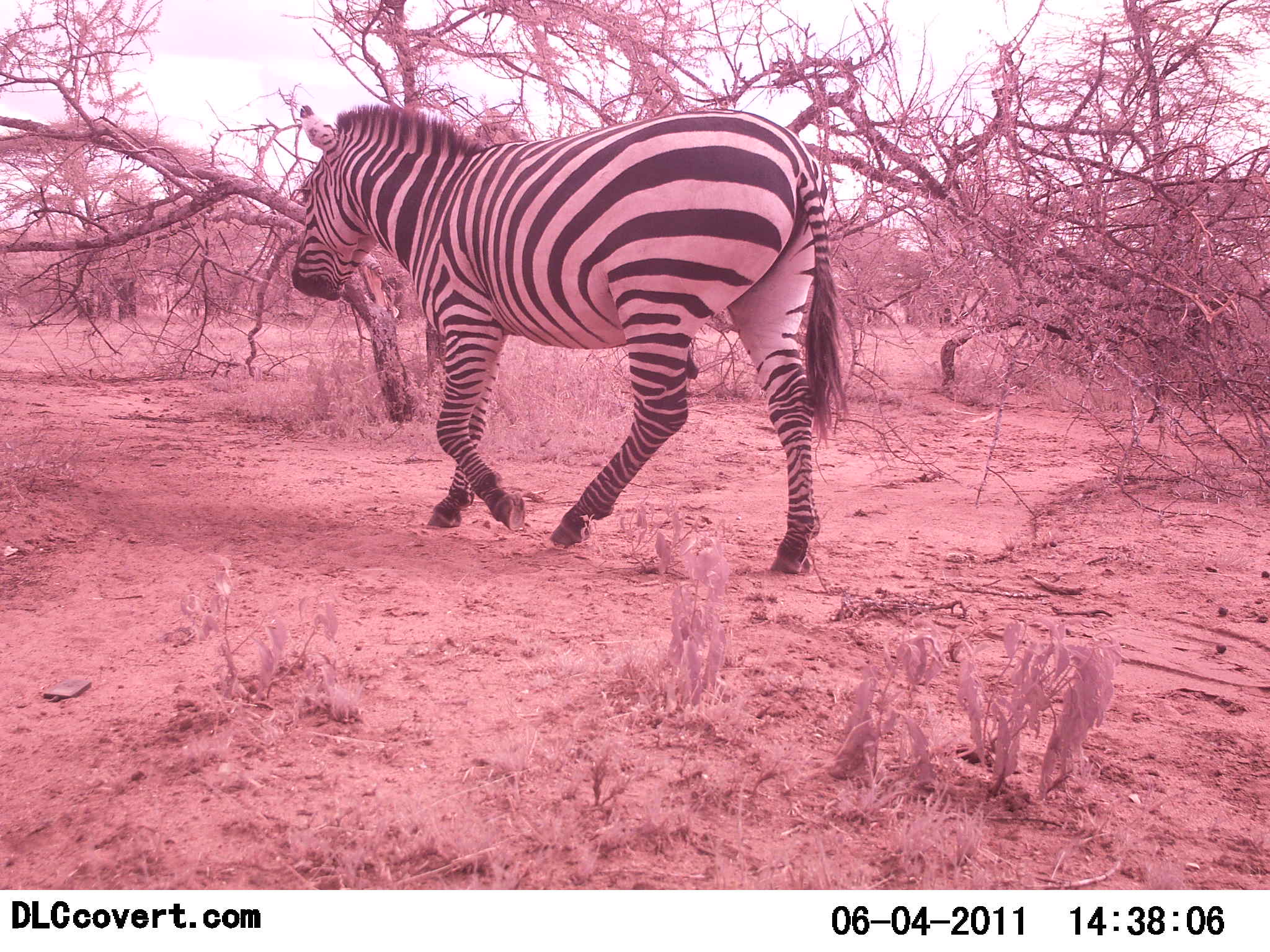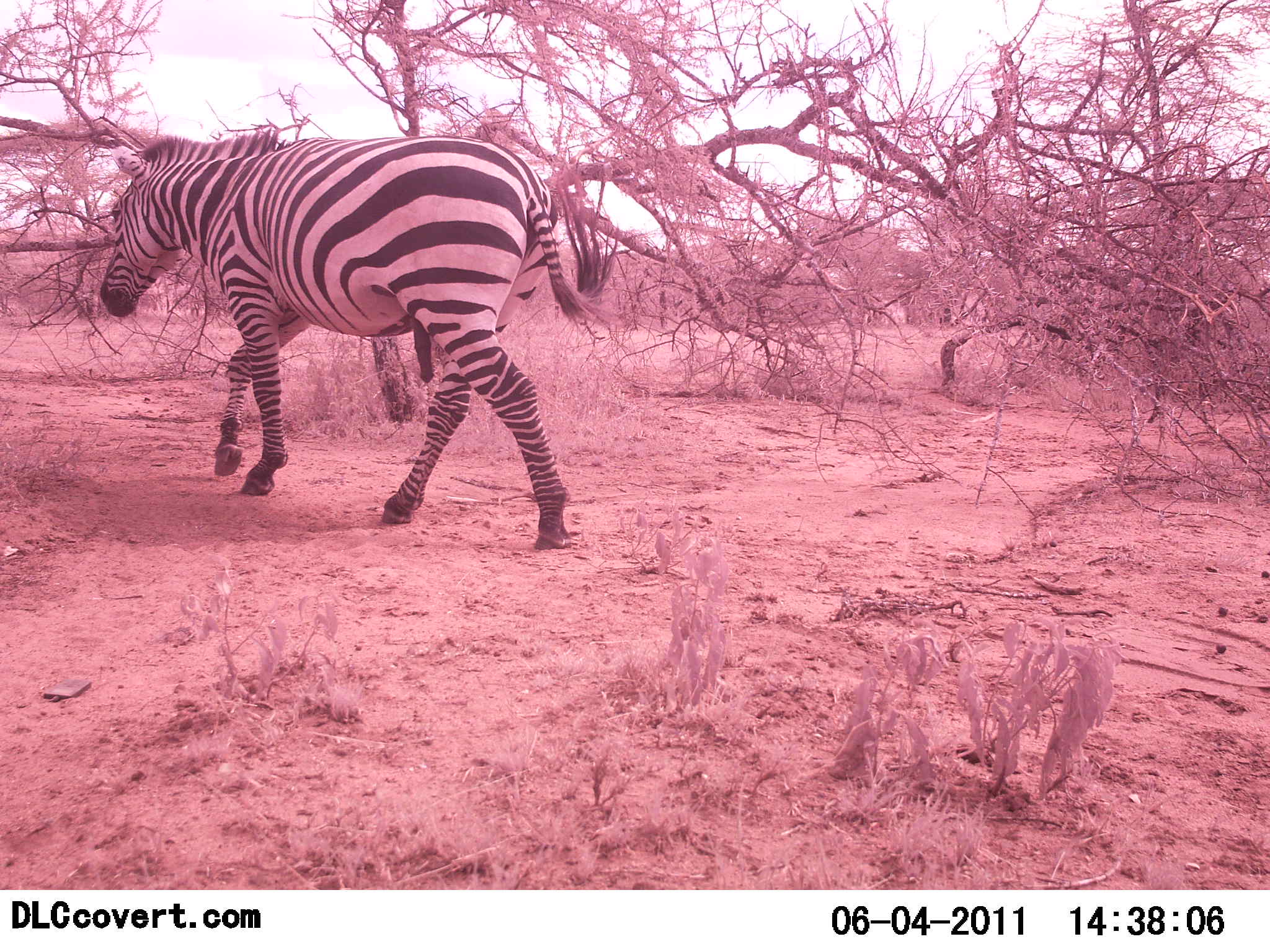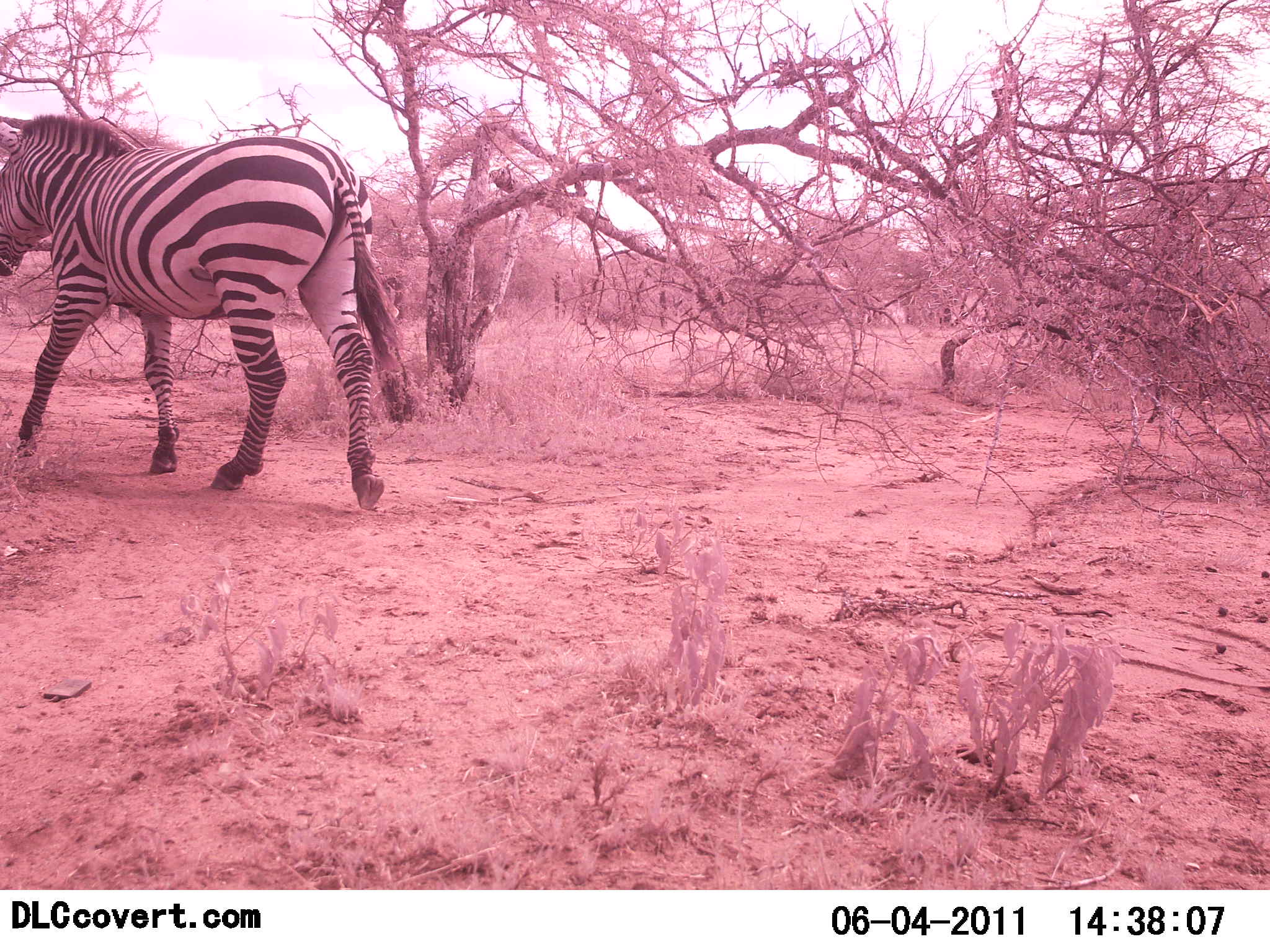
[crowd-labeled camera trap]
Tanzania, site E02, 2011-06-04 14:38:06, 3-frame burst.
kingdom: Animalia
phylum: Chordata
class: Mammalia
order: Perissodactyla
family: Equidae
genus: Equus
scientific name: Equus quagga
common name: plains zebra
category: zebra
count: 1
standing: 7%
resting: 0%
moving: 100%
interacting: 0%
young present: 0%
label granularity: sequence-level